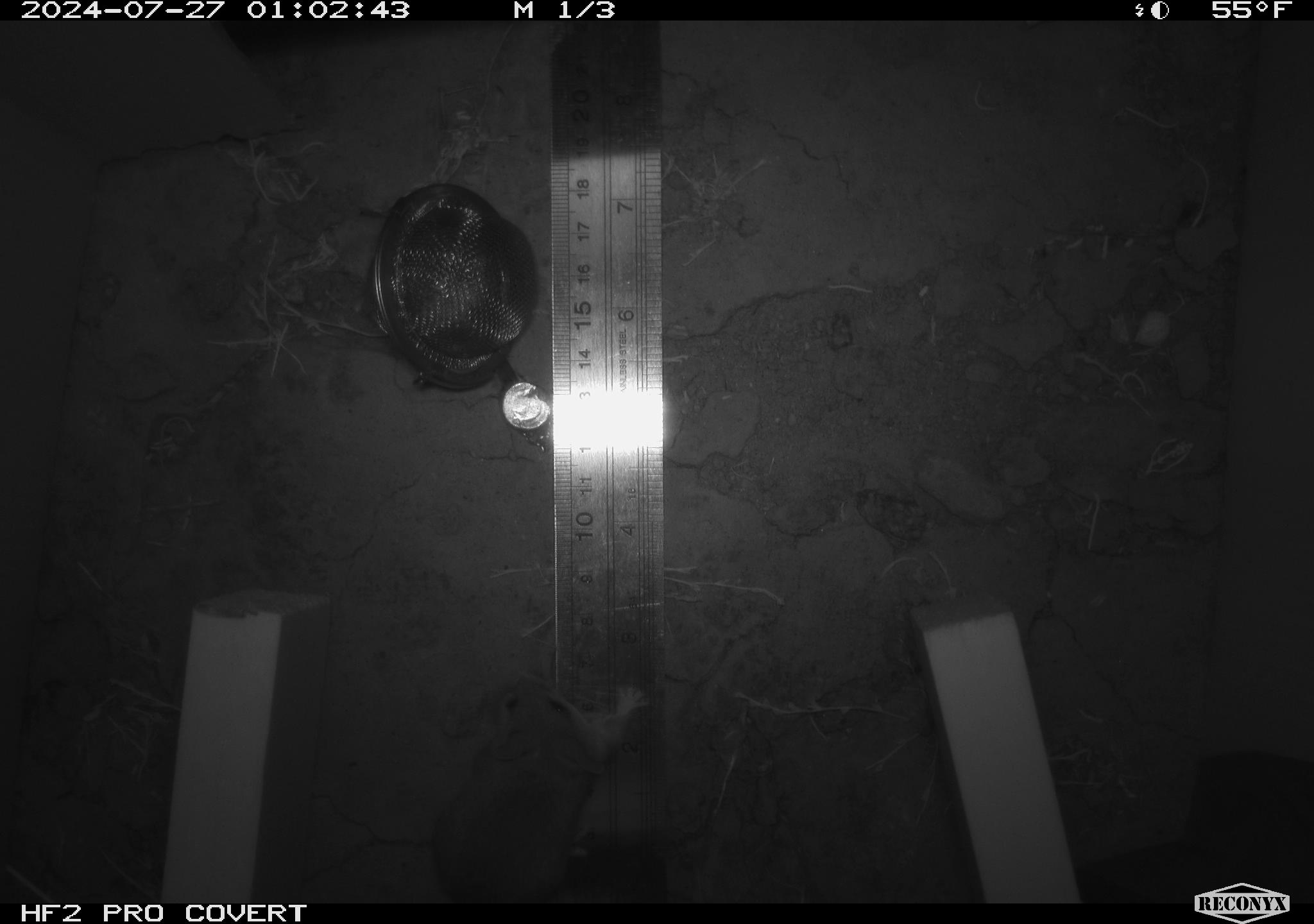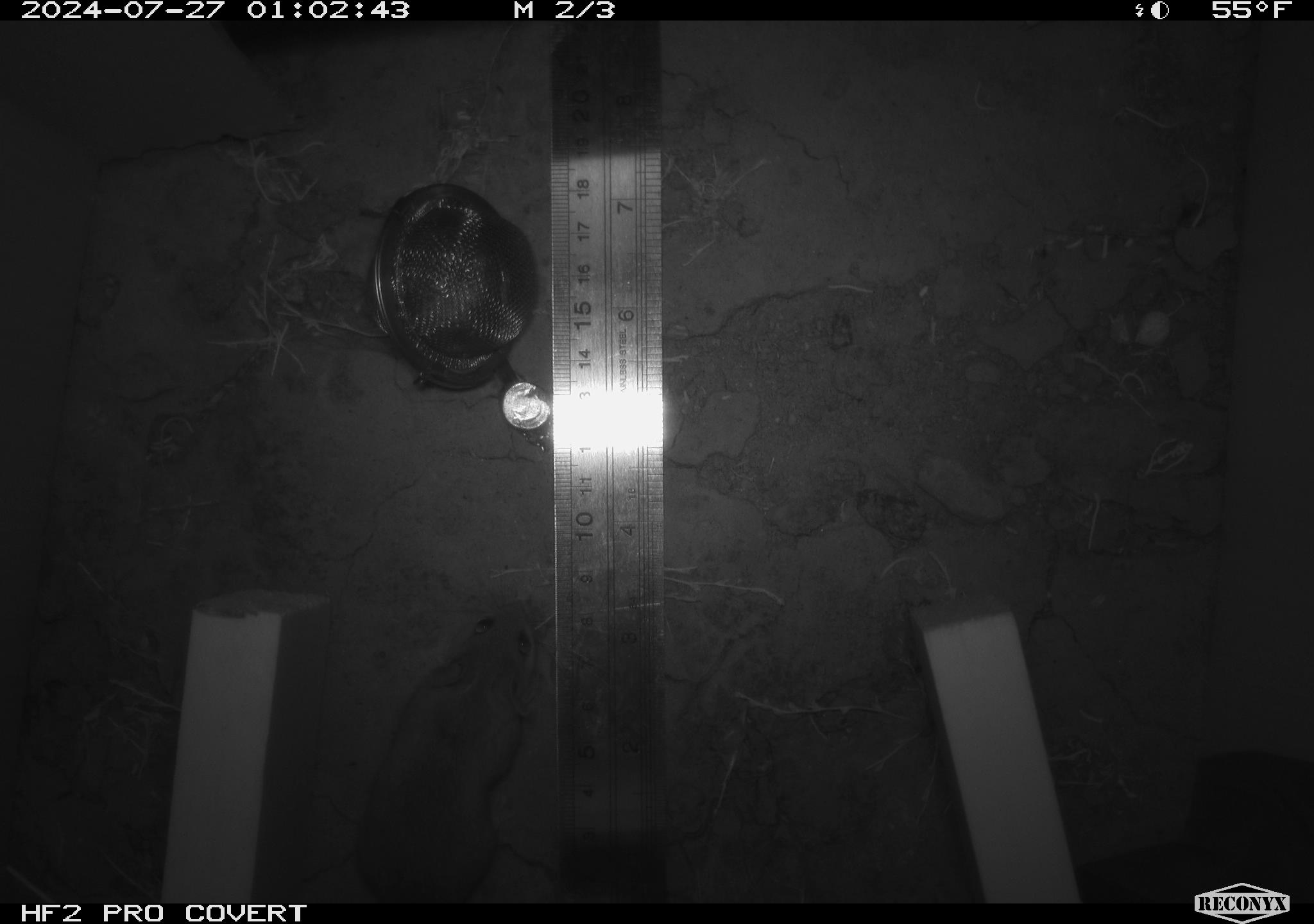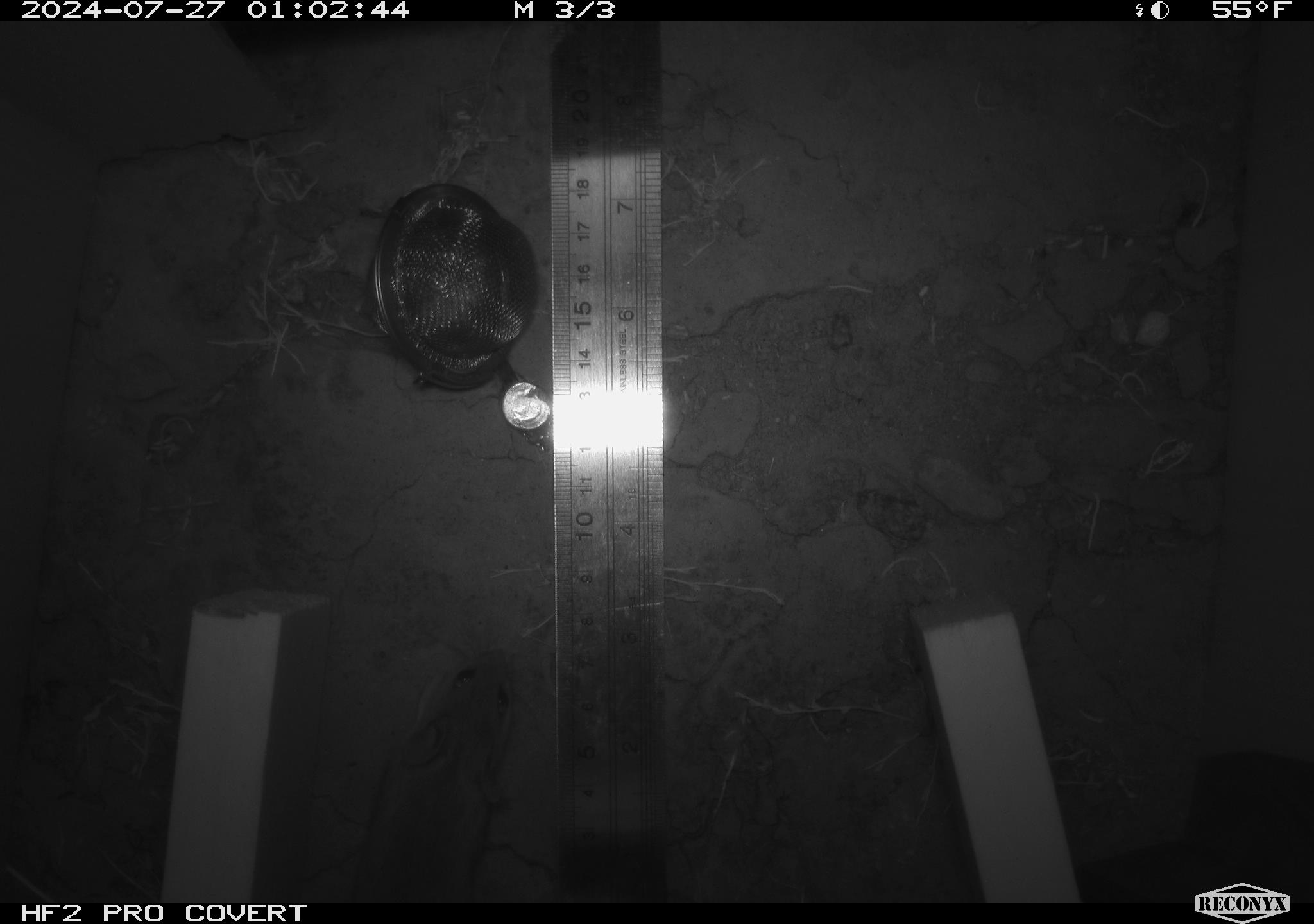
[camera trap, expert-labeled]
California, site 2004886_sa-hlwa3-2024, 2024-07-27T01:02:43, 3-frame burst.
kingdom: Animalia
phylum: Chordata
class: Mammalia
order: Rodentia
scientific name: Rodentia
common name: mouse species